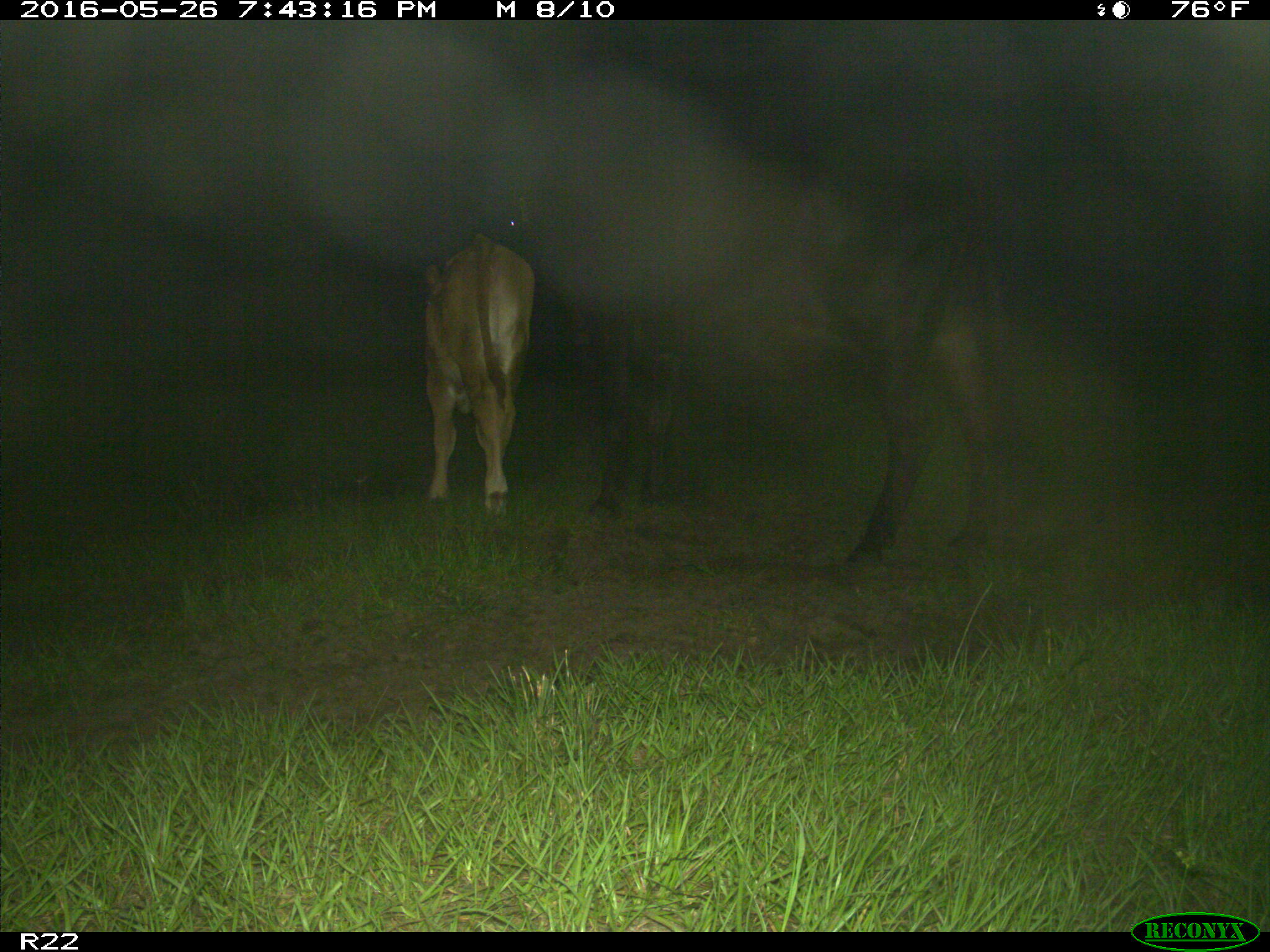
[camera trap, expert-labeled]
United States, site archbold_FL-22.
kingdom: Animalia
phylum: Chordata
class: Mammalia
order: Artiodactyla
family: Bovidae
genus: Bos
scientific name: Bos taurus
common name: domestic cow